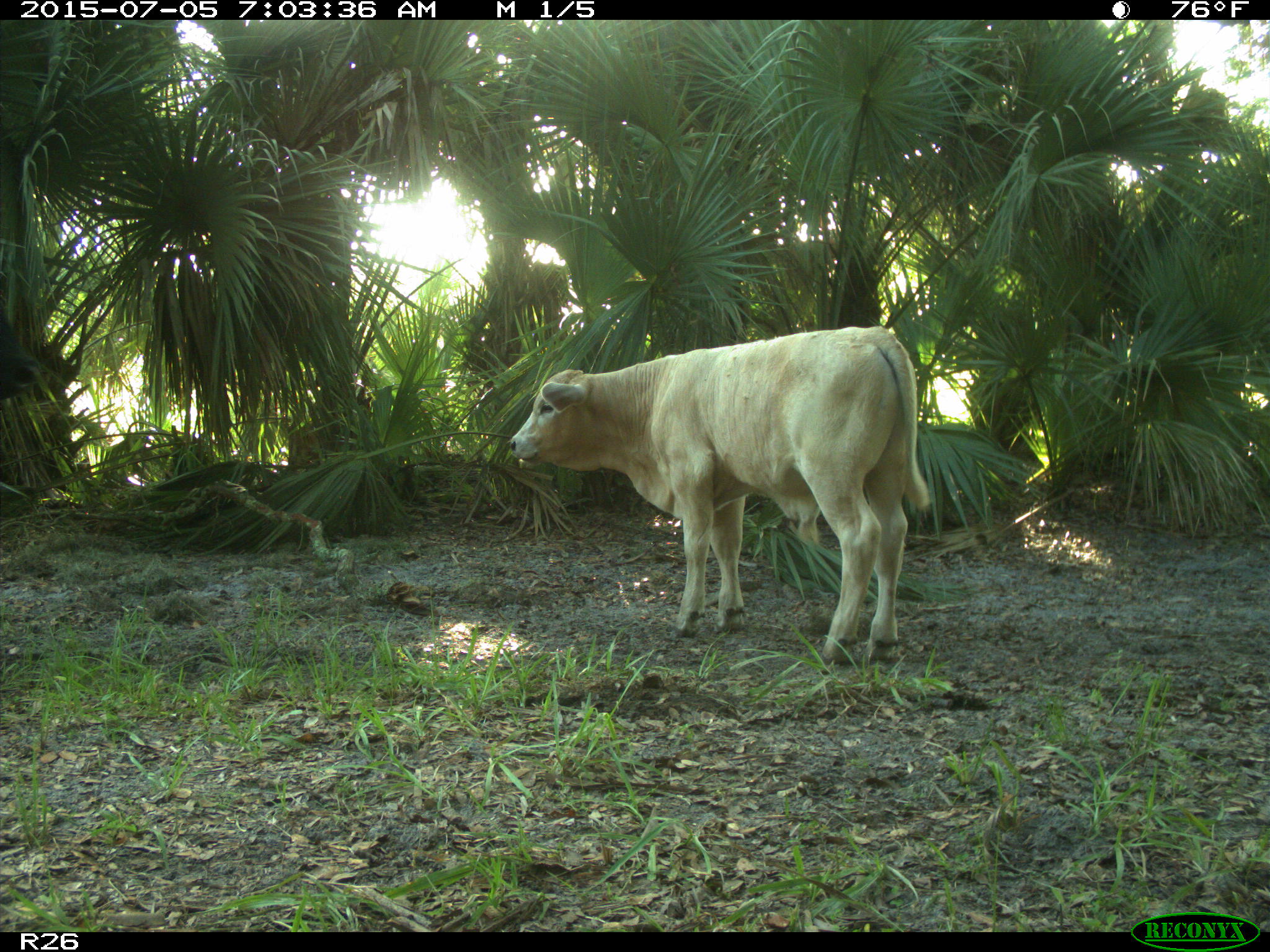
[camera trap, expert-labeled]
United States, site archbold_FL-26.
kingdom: Animalia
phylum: Chordata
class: Mammalia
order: Artiodactyla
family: Bovidae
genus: Bos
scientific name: Bos taurus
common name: domestic cow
Bos taurus (domestic cow).